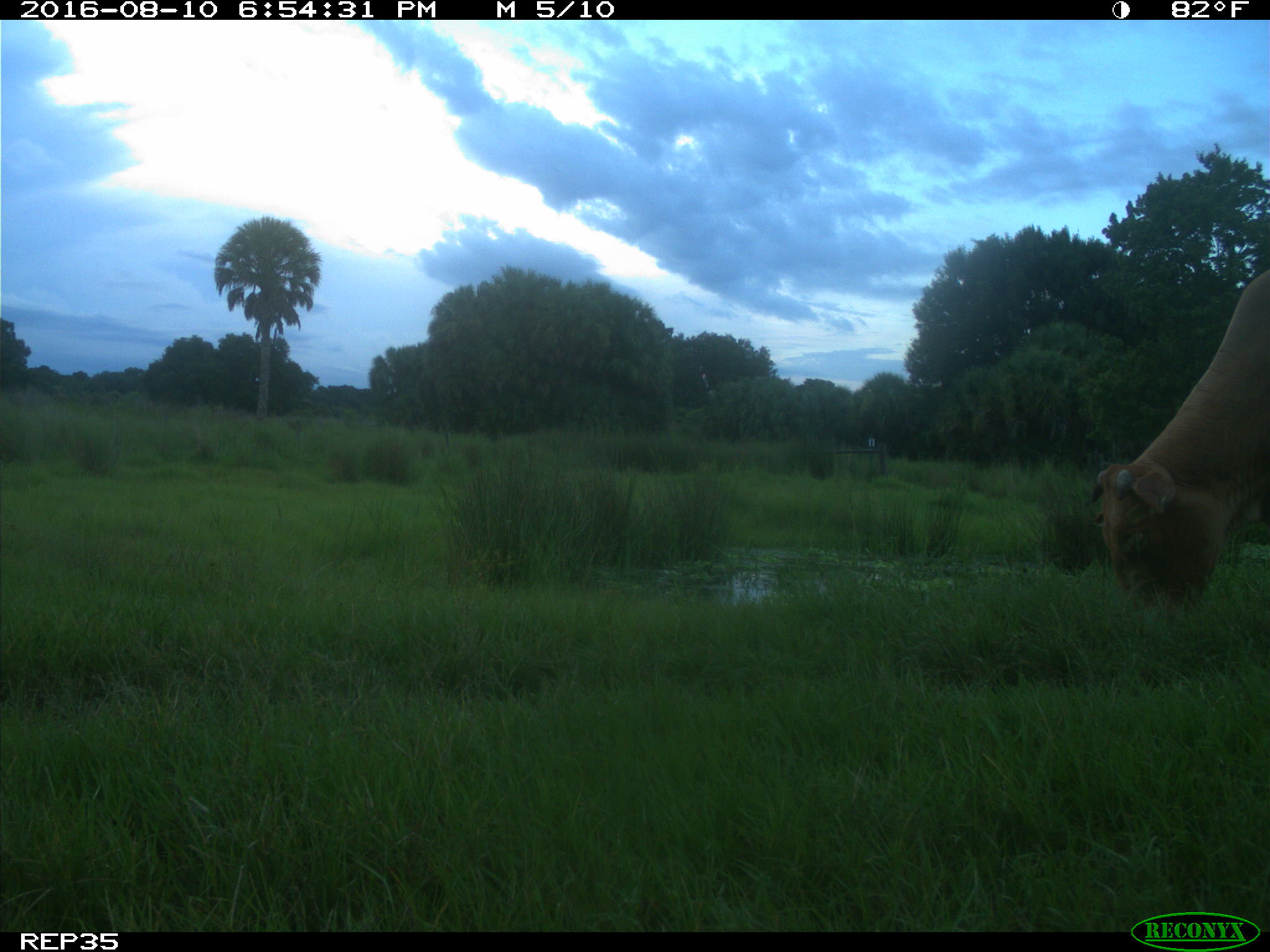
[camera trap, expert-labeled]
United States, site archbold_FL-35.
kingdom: Animalia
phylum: Chordata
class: Mammalia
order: Artiodactyla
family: Bovidae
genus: Bos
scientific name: Bos taurus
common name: domestic cow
Bos taurus (domestic cow).